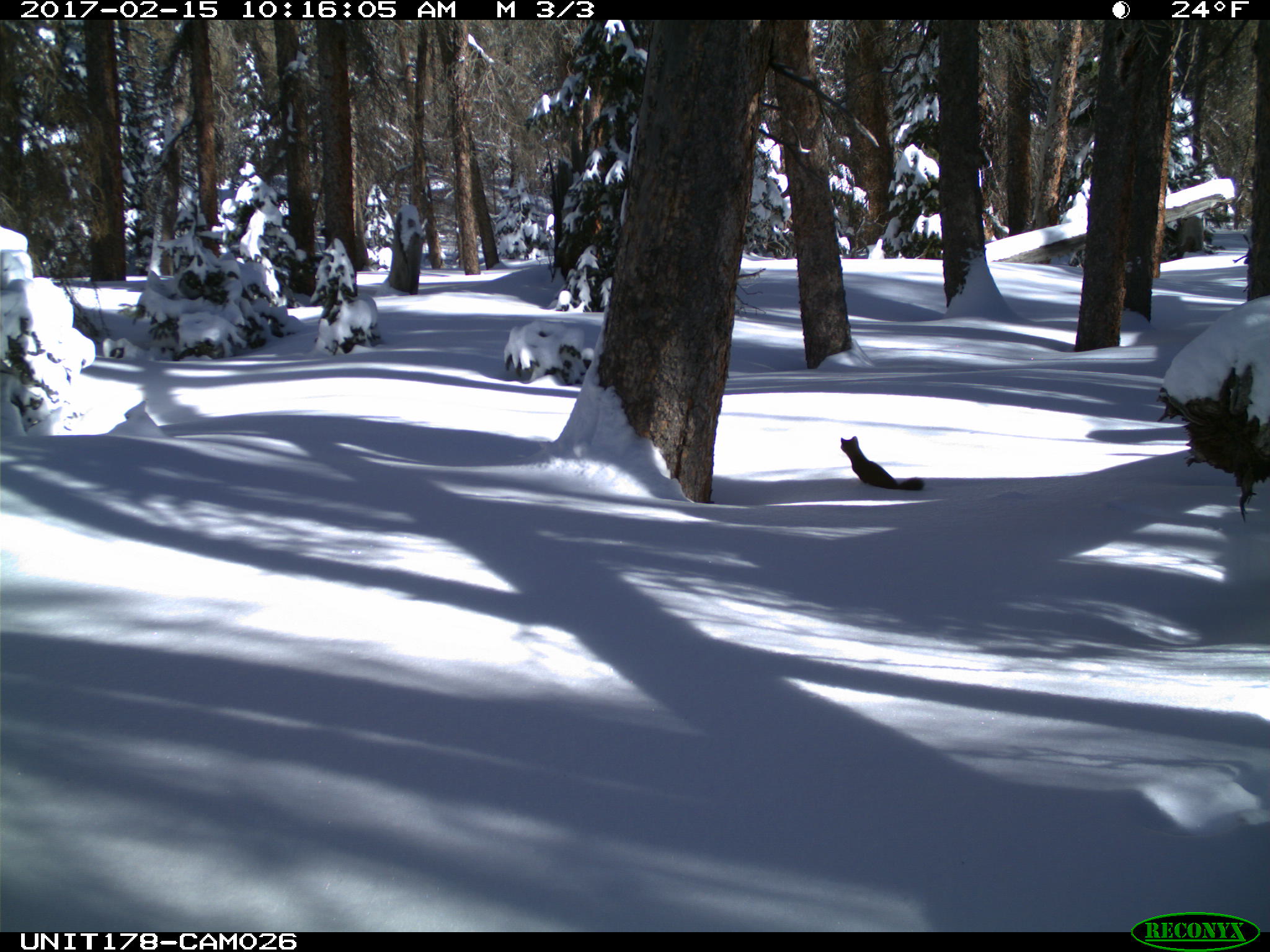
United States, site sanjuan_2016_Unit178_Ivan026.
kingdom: Animalia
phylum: Chordata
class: Mammalia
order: Carnivora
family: Mustelidae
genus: Martes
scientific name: Martes americana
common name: american marten